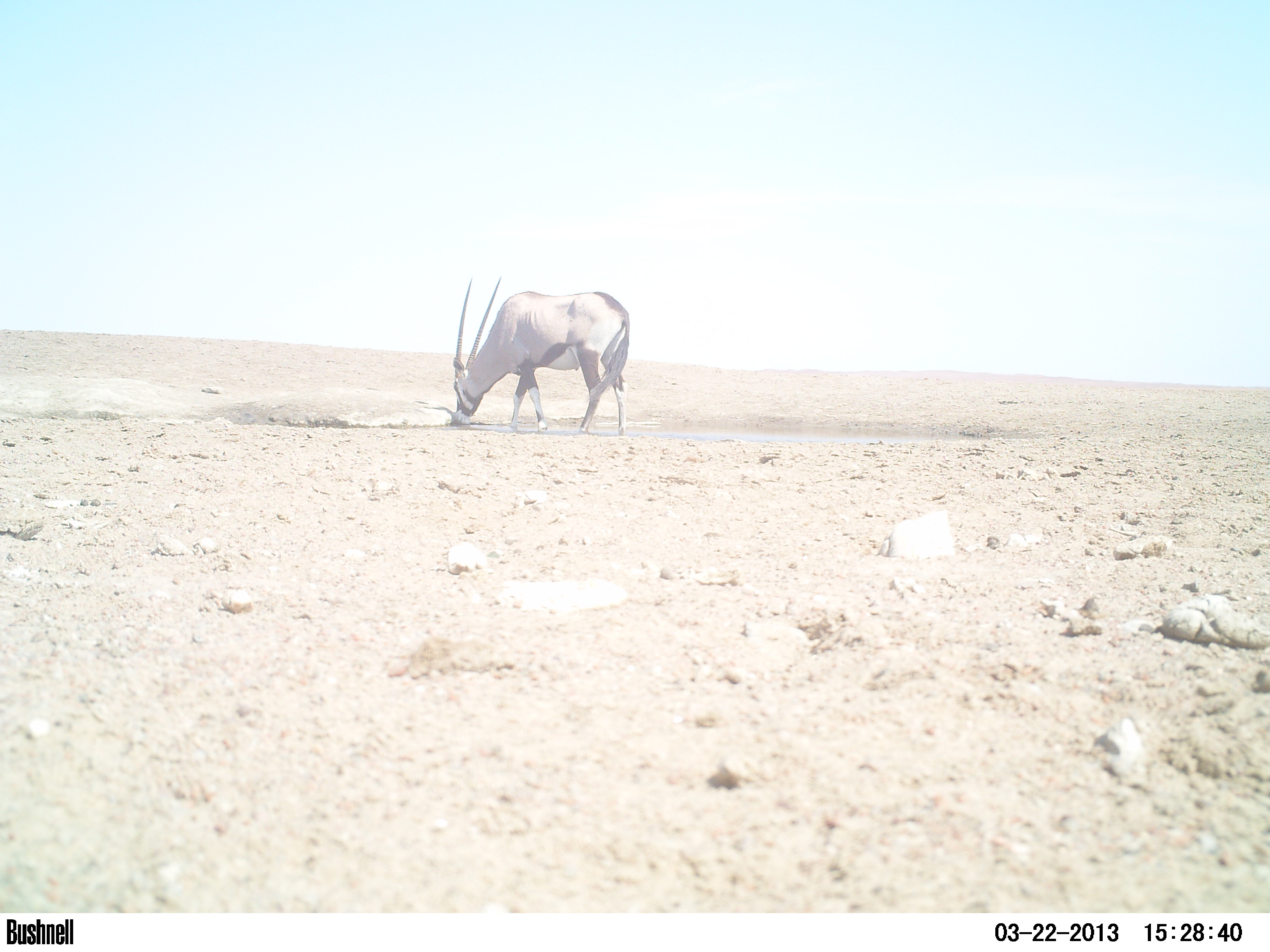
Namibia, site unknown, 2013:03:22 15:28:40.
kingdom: Animalia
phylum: Chordata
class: Mammalia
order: Artiodactyla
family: Bovidae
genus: Oryx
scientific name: Oryx gazella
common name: gemsbok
Oryx gazella (gemsbok).